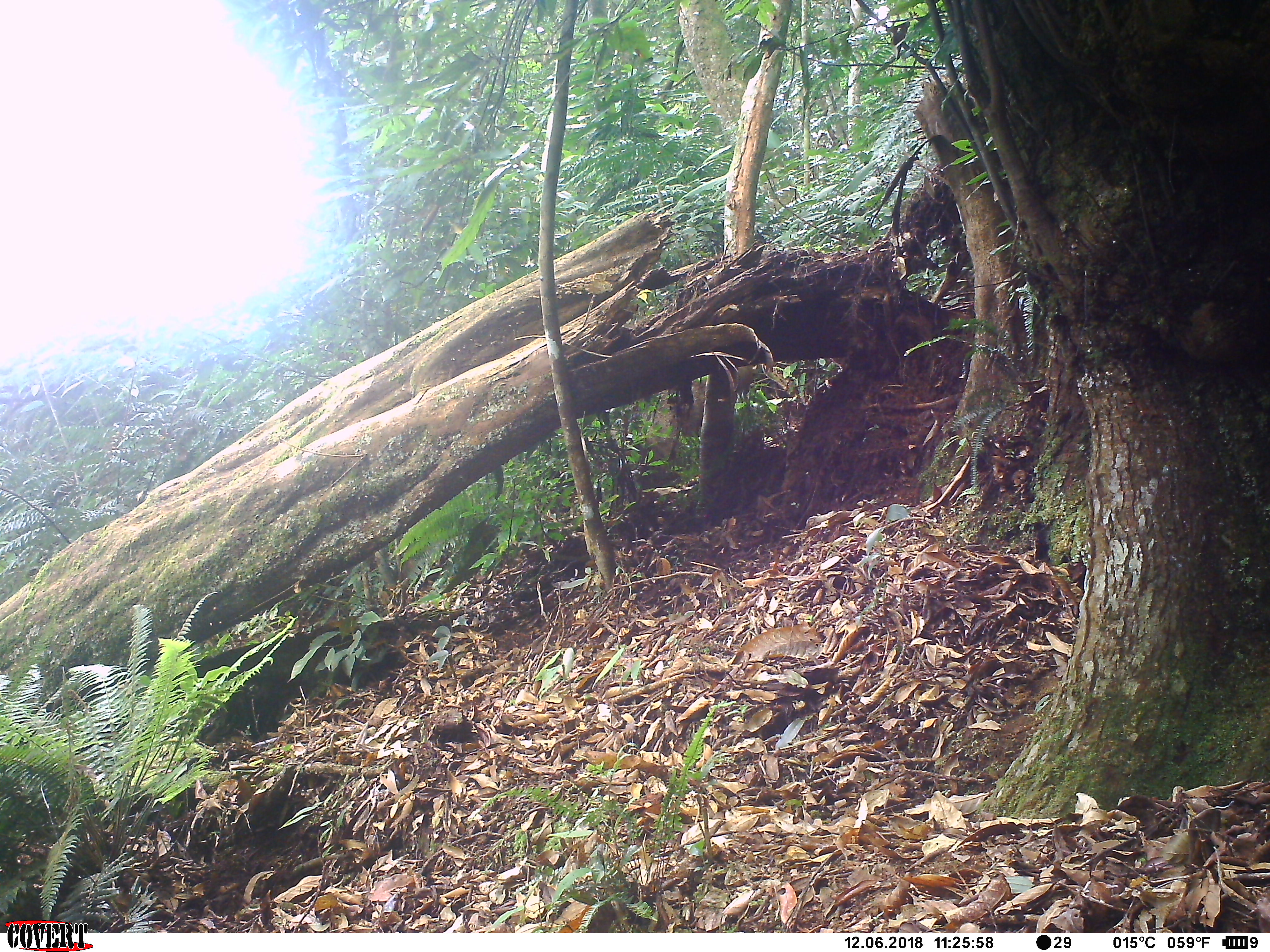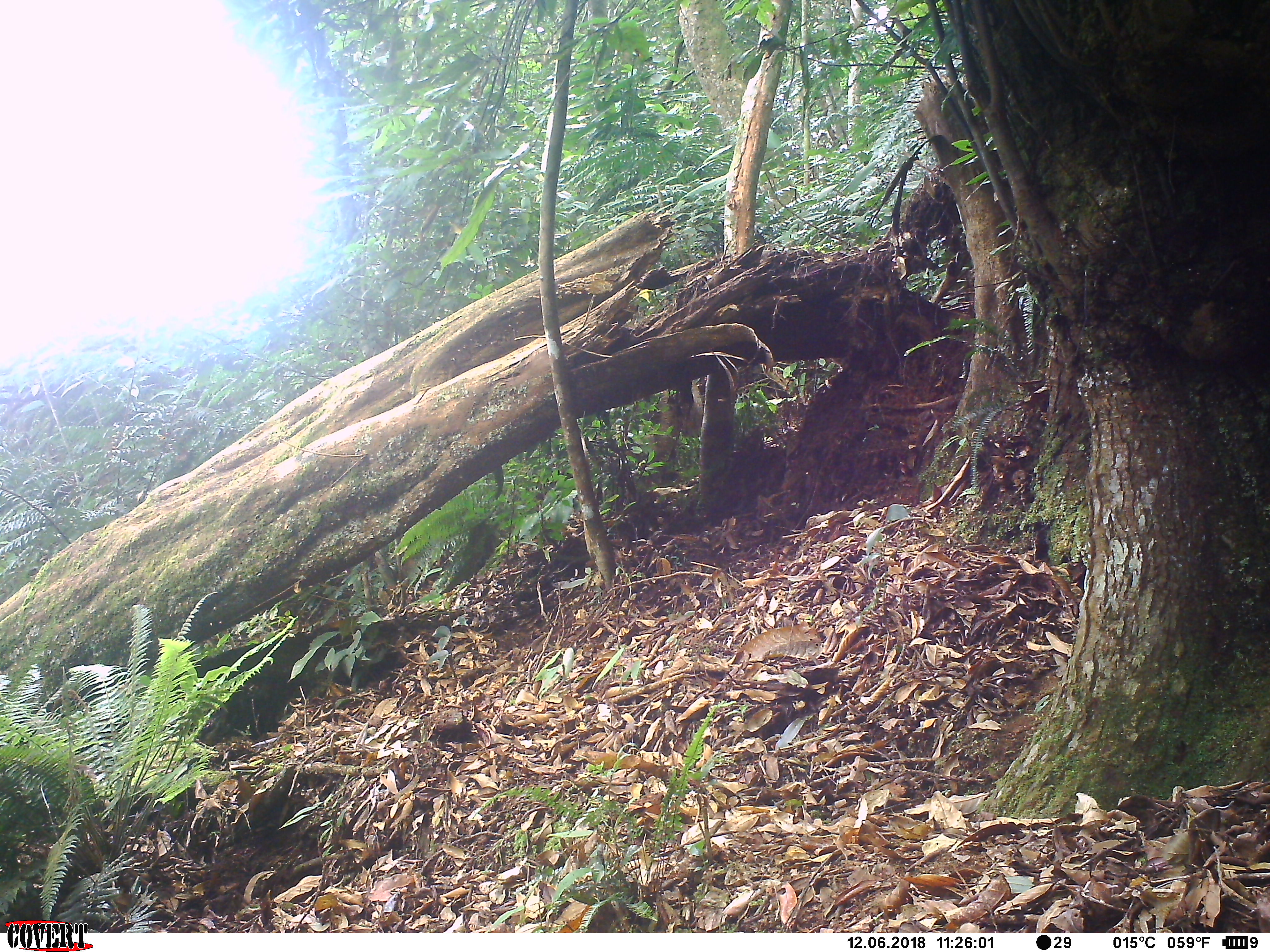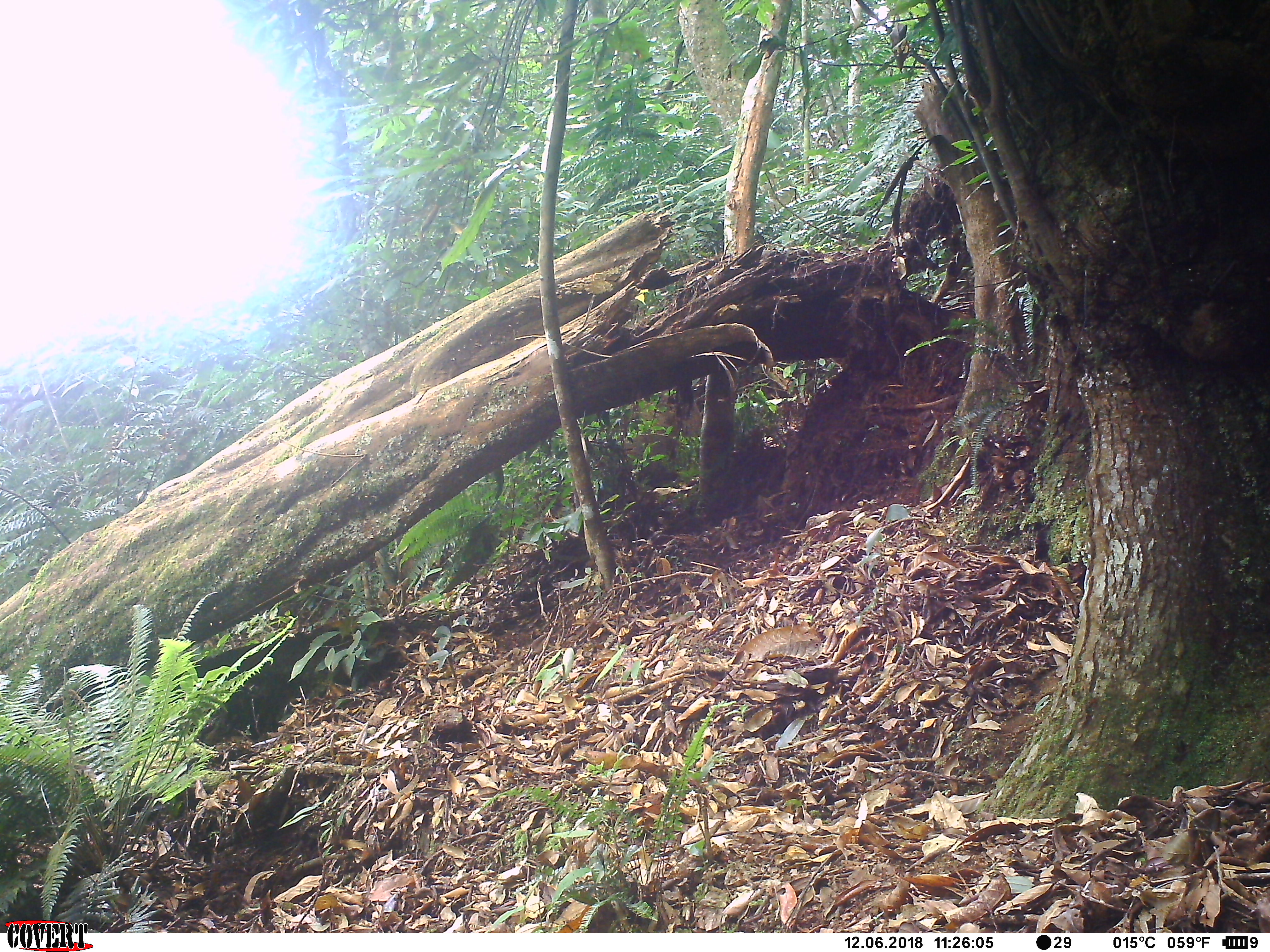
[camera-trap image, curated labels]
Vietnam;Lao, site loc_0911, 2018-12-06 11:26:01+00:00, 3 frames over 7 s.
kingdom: Animalia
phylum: Chordata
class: Mammalia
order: Artiodactyla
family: Suidae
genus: Sus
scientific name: Sus scrofa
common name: eurasian wild pig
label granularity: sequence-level